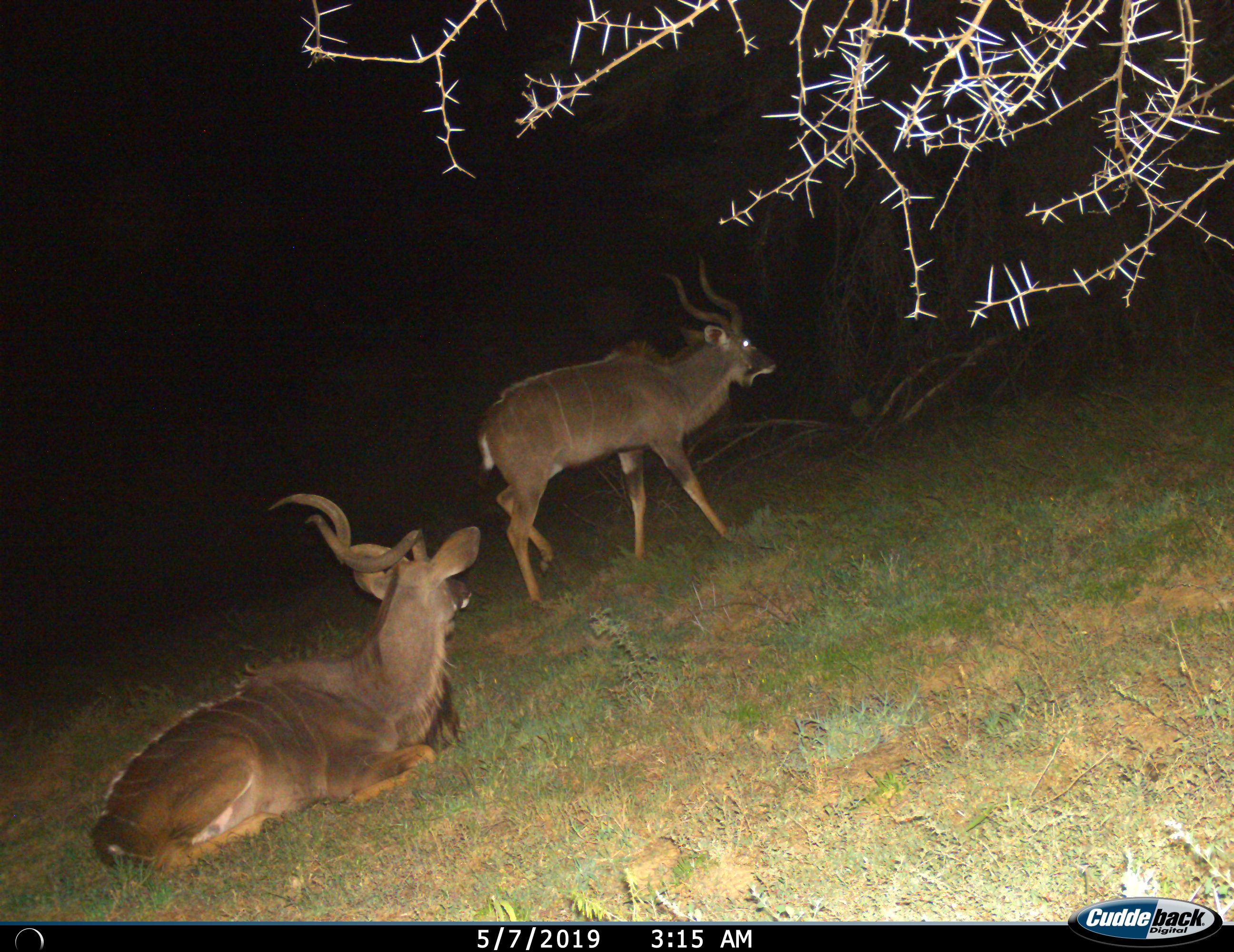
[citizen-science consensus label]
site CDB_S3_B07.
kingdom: Animalia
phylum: Chordata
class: Mammalia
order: Artiodactyla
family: Bovidae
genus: Tragelaphus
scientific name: Tragelaphus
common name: kudu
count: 2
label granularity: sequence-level